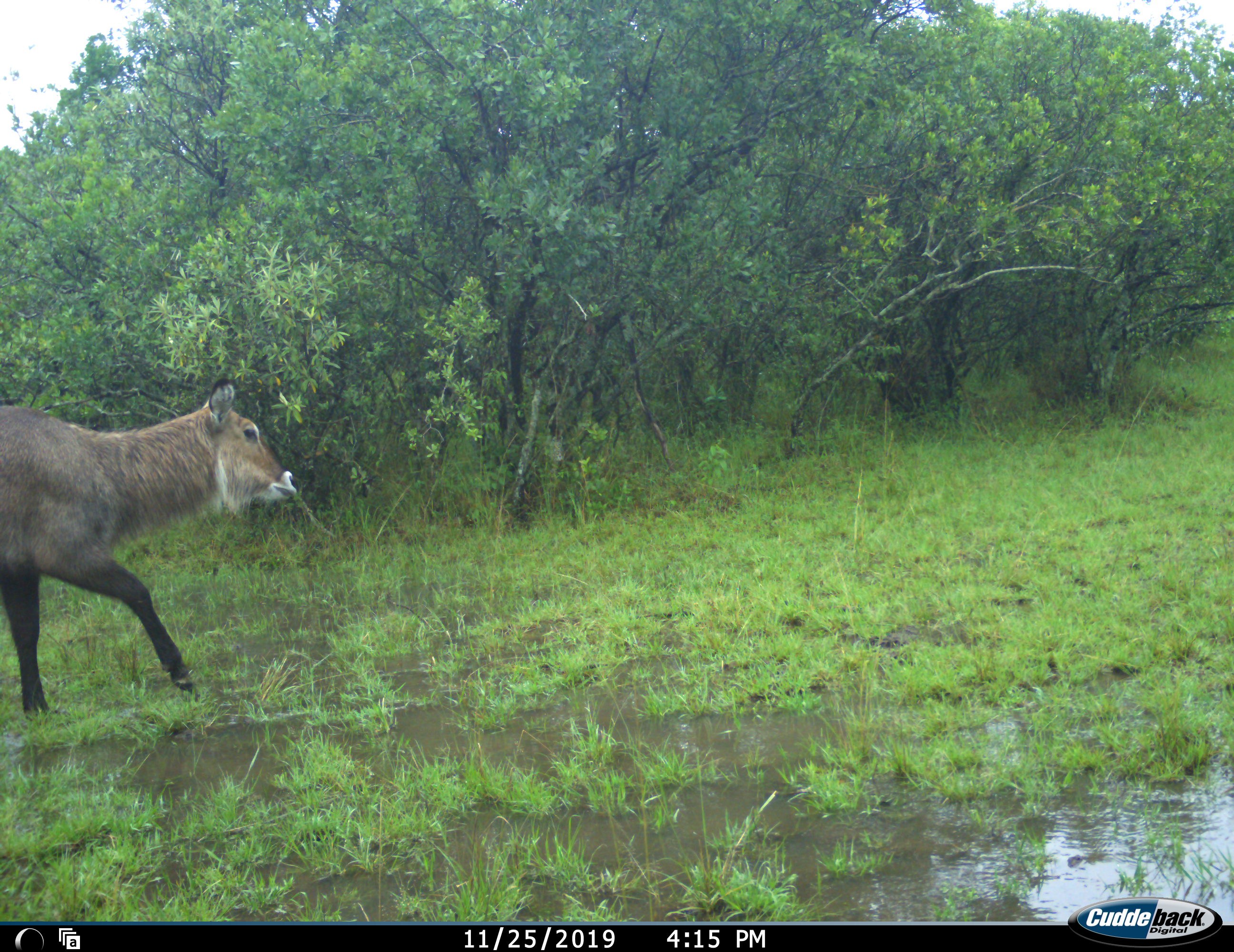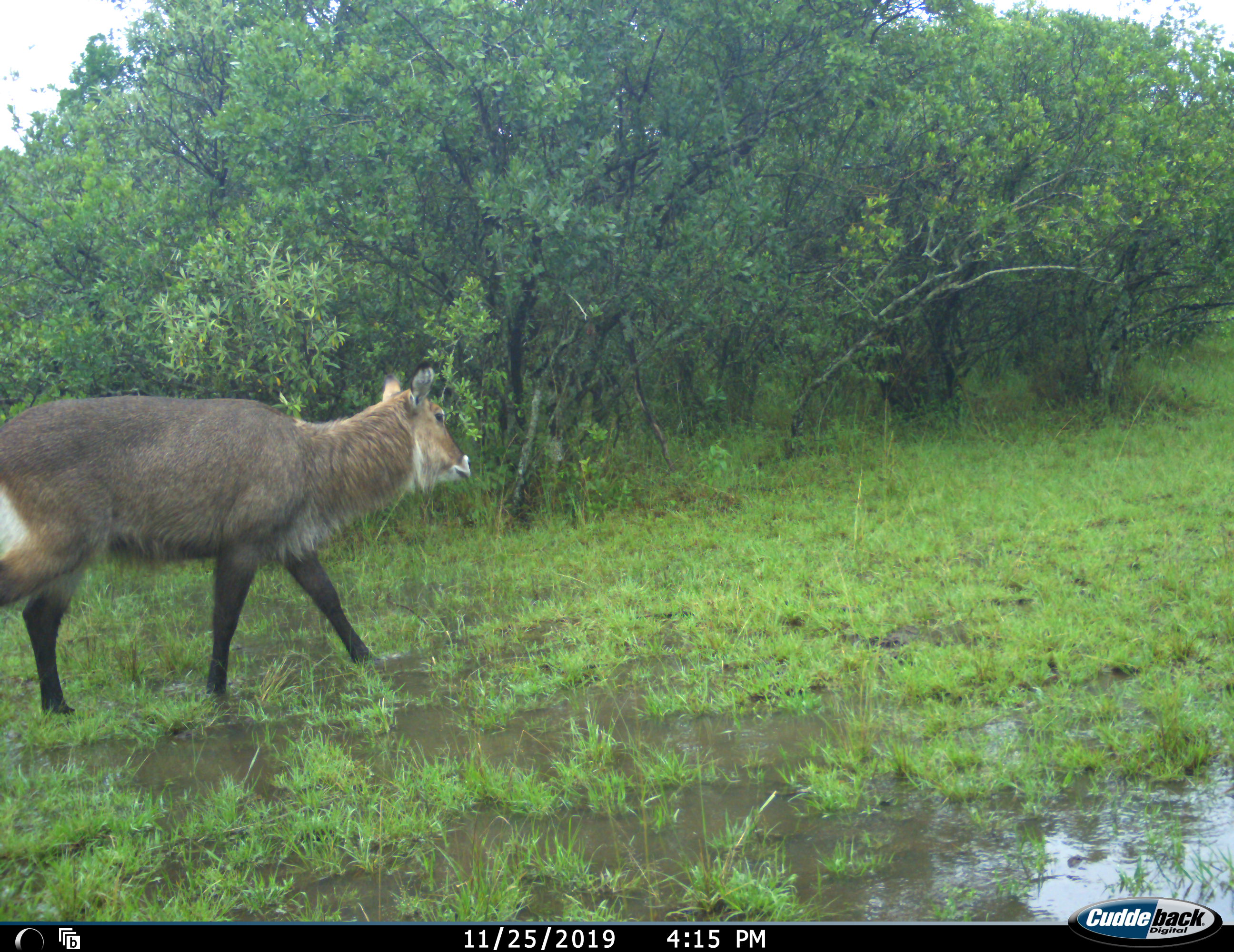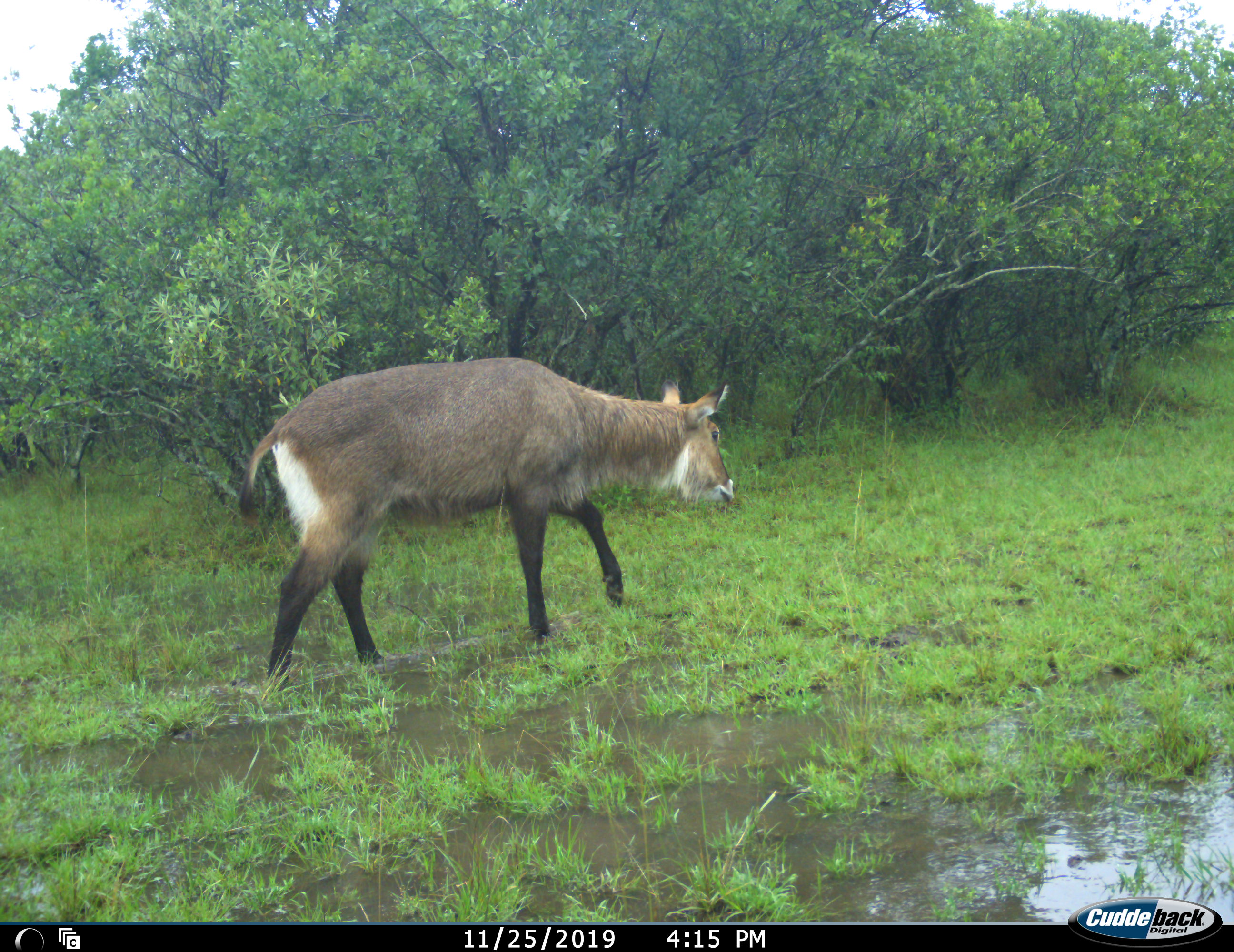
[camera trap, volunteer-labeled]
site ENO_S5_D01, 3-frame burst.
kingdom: Animalia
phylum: Chordata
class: Mammalia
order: Artiodactyla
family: Bovidae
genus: Kobus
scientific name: Kobus ellipsiprymnus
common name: waterbuck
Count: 1.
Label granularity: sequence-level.